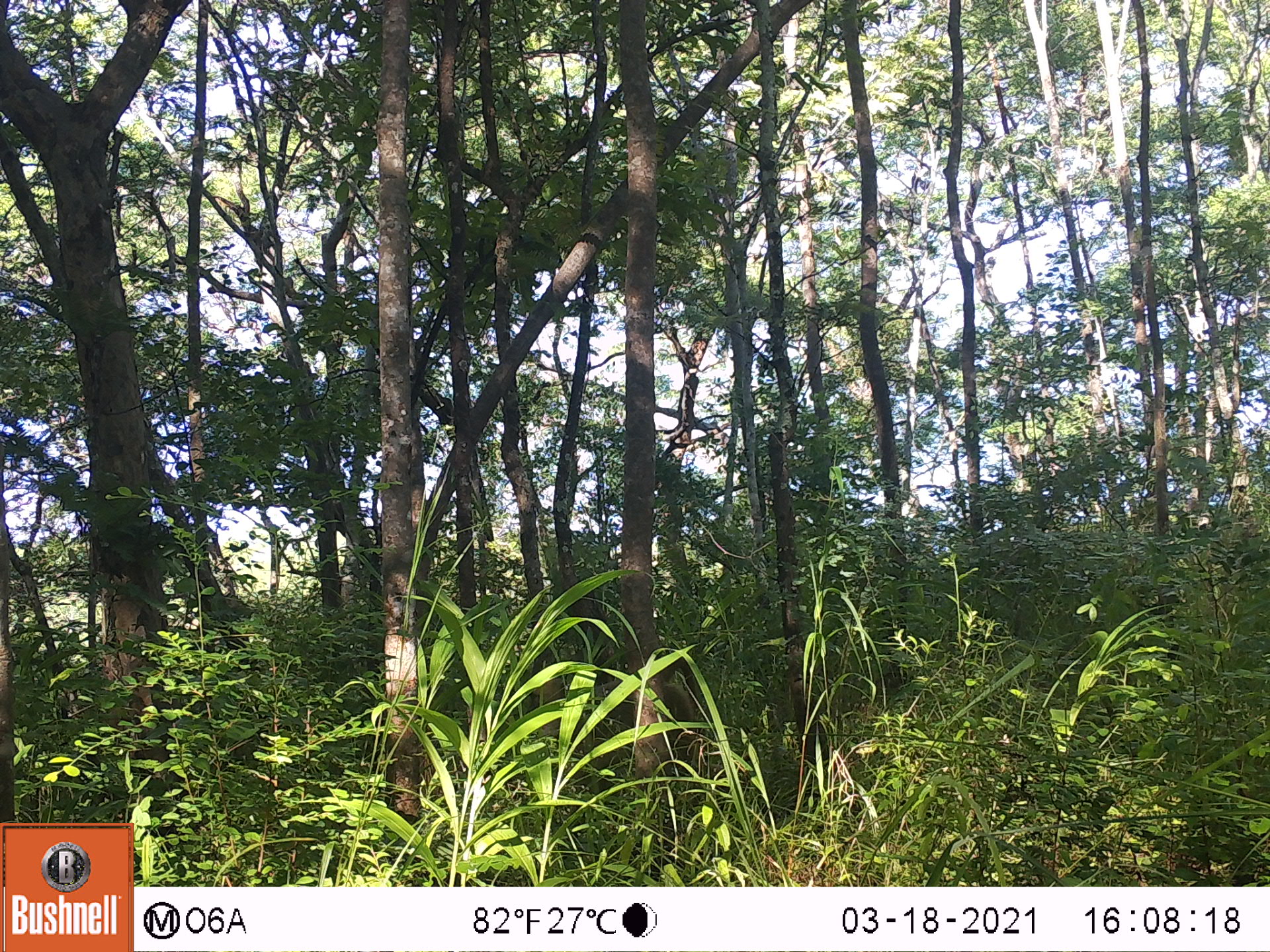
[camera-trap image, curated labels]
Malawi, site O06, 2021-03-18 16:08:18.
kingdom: Animalia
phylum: Chordata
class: Mammalia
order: Primates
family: Cercopithecidae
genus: Papio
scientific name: Papio cynocephalus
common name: yellow baboon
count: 1